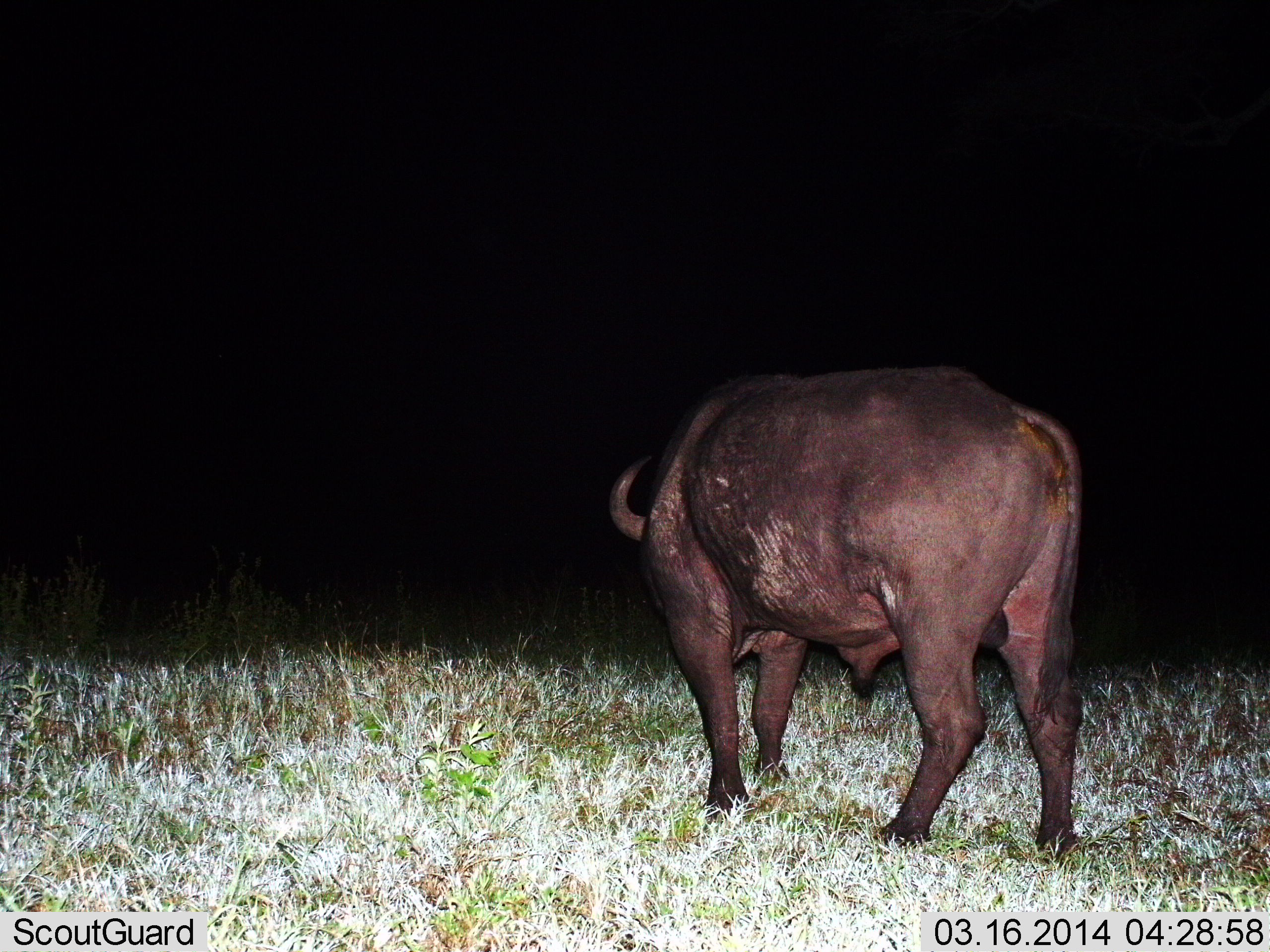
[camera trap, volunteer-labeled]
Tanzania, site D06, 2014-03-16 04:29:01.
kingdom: Animalia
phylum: Chordata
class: Mammalia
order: Artiodactyla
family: Bovidae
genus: Syncerus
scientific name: Syncerus caffer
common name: cape buffalo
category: buffalo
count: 1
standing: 90%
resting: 0%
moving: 0%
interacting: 0%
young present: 0%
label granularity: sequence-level